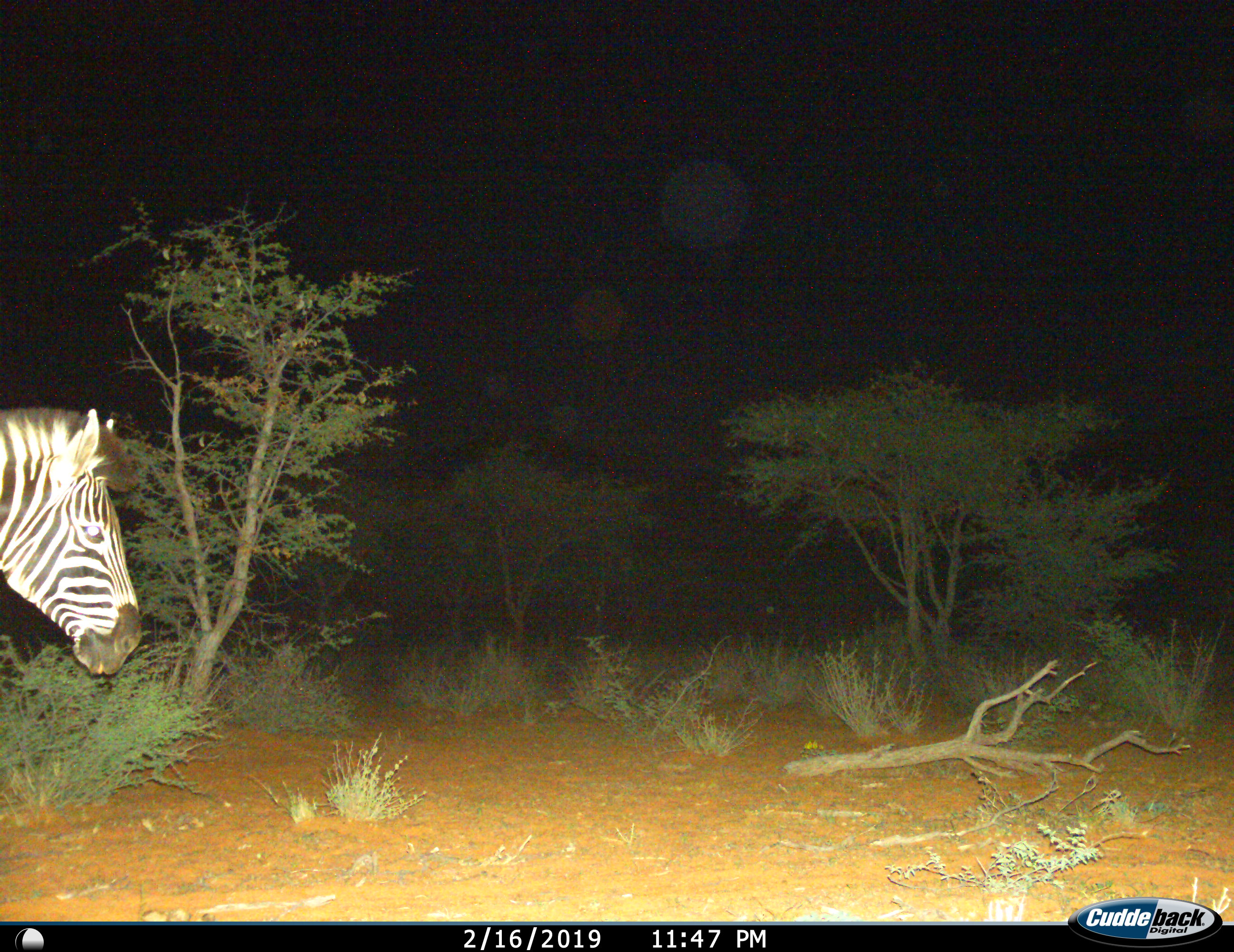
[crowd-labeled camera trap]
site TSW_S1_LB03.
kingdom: Animalia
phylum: Chordata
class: Mammalia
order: Perissodactyla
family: Equidae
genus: Equus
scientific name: Equus quagga burchellii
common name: burchell's zebra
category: zebraburchells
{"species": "zebraburchells (burchell's zebra) (Equus quagga burchellii)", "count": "1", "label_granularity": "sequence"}